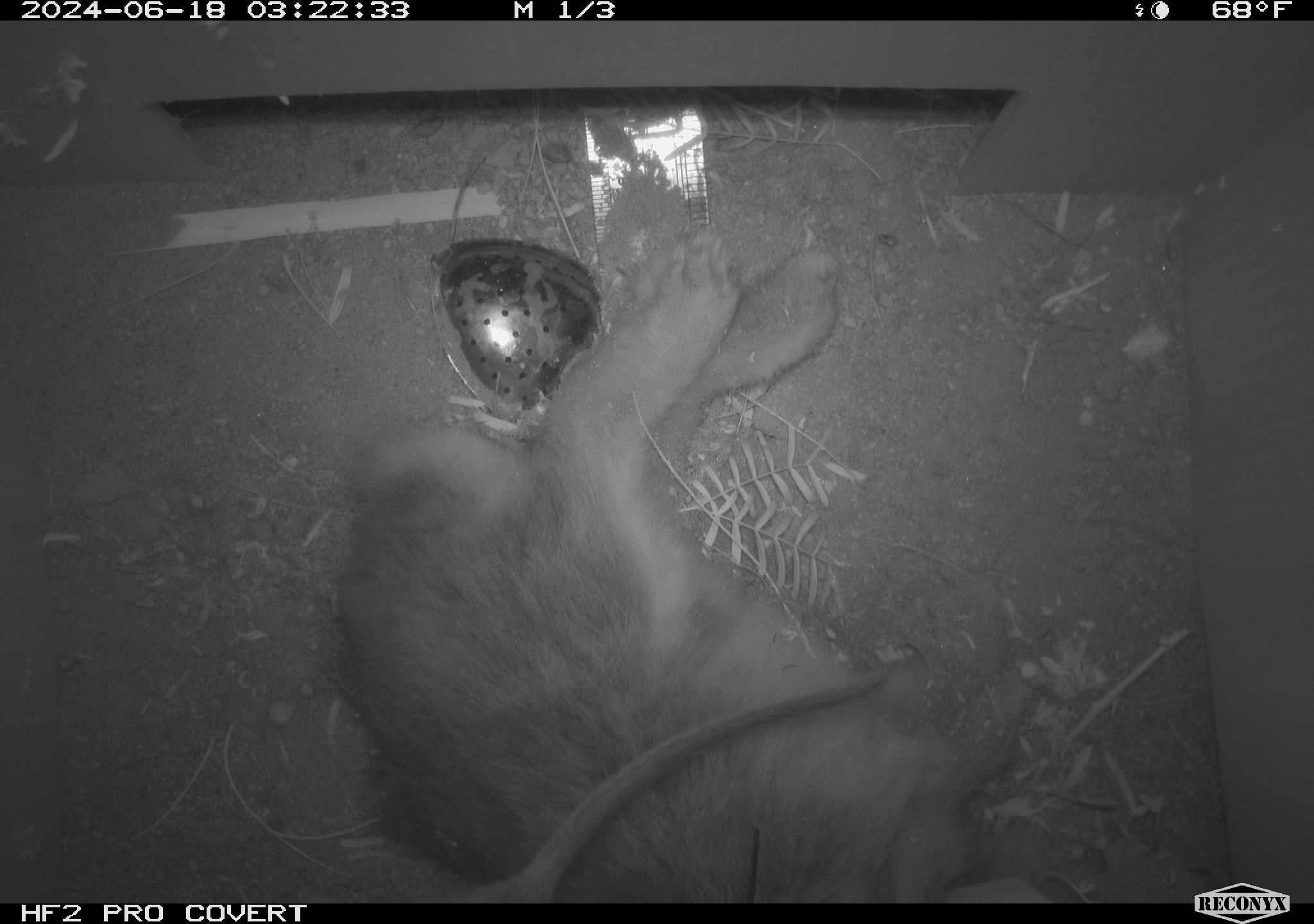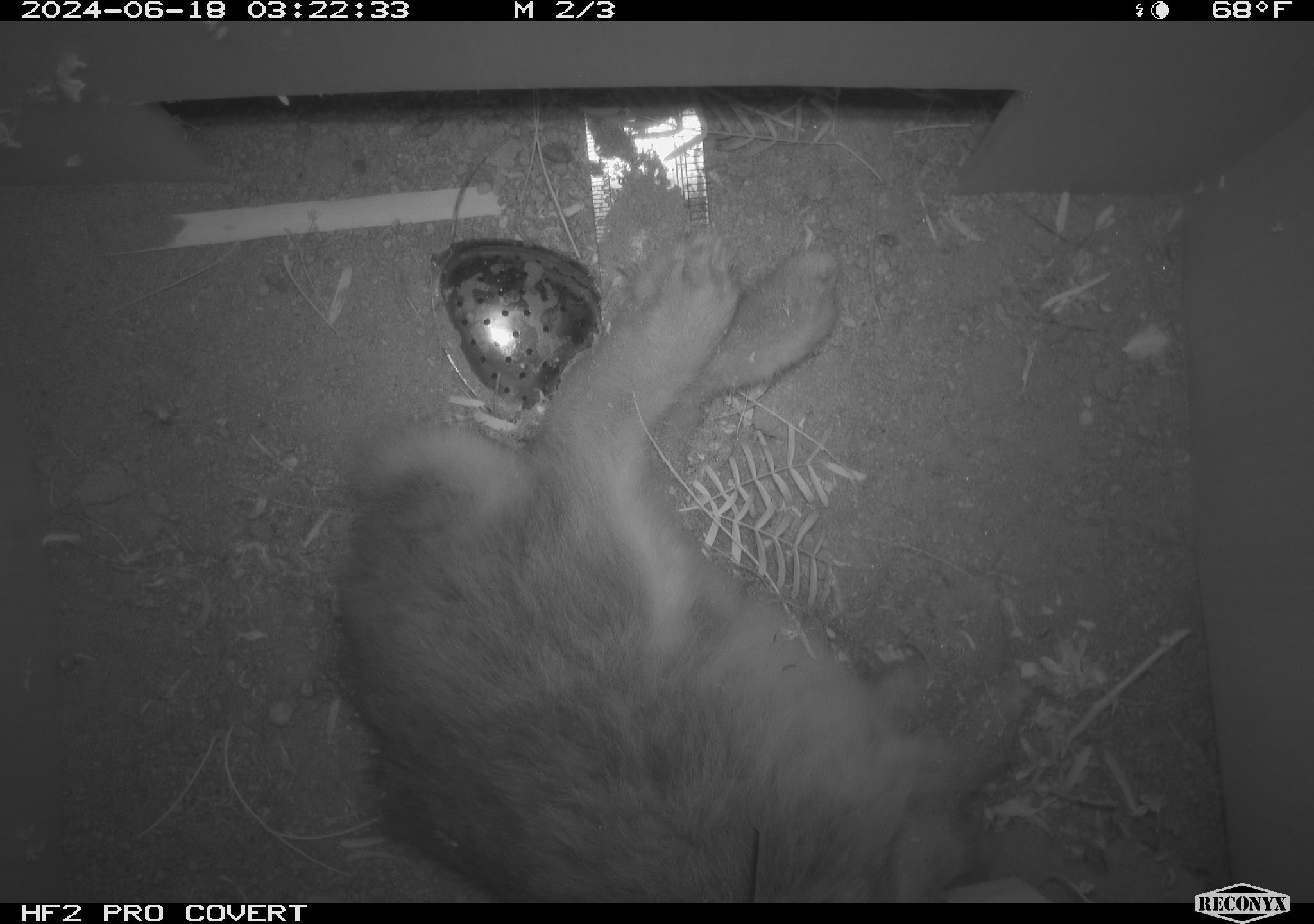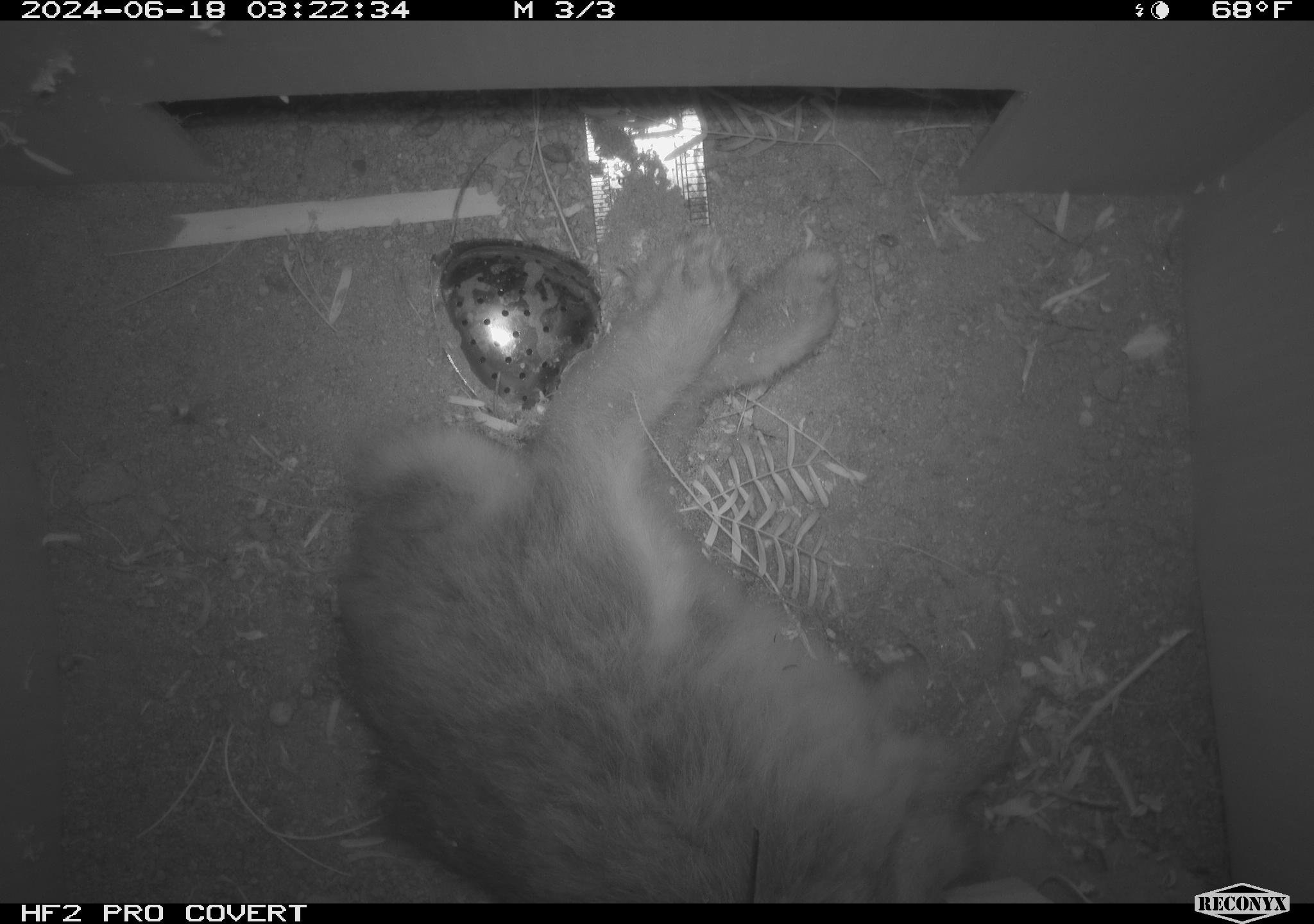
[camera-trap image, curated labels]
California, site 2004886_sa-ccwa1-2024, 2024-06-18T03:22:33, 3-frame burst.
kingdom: Animalia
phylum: Chordata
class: Mammalia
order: Rodentia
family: Cricetidae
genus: Neotoma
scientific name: Neotoma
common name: pack rat or woodrat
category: neotoma species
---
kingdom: Animalia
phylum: Chordata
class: Mammalia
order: Lagomorpha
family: Leporidae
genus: Sylvilagus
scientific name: Sylvilagus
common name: cottontail rabbits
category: sylvilagus species